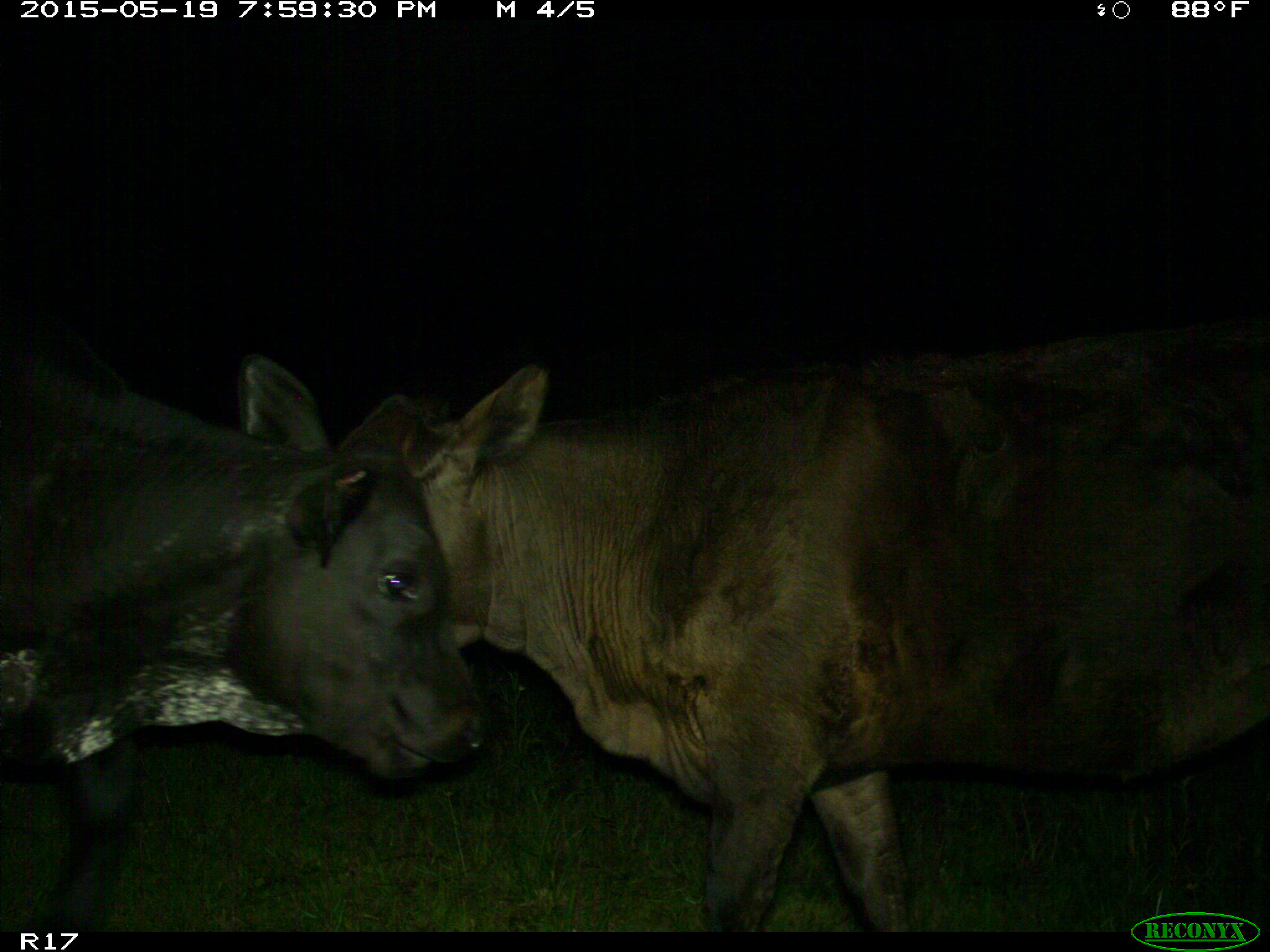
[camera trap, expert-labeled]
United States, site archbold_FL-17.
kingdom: Animalia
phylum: Chordata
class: Mammalia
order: Artiodactyla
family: Bovidae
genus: Bos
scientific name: Bos taurus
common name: domestic cow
Bos taurus (domestic cow).